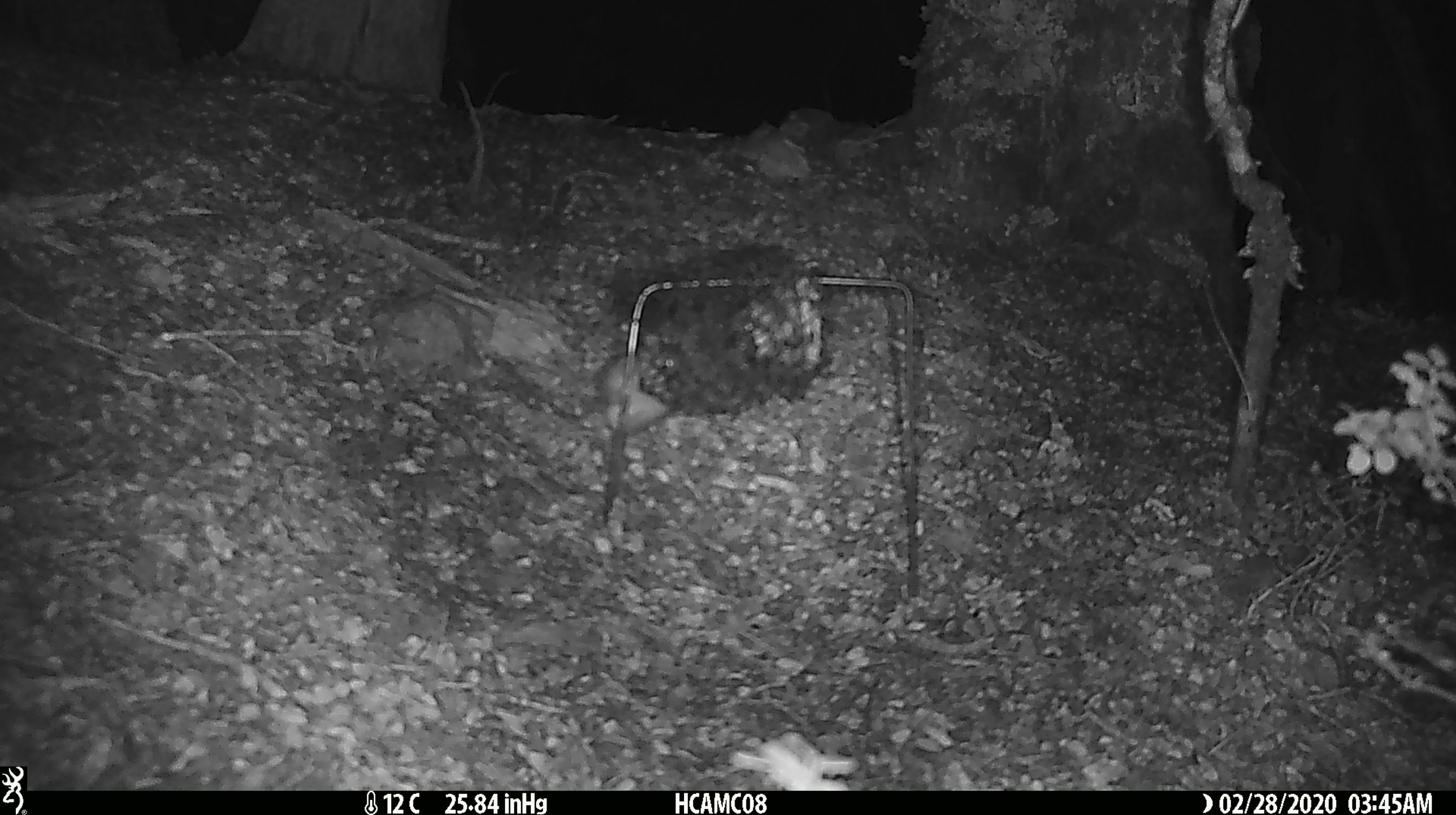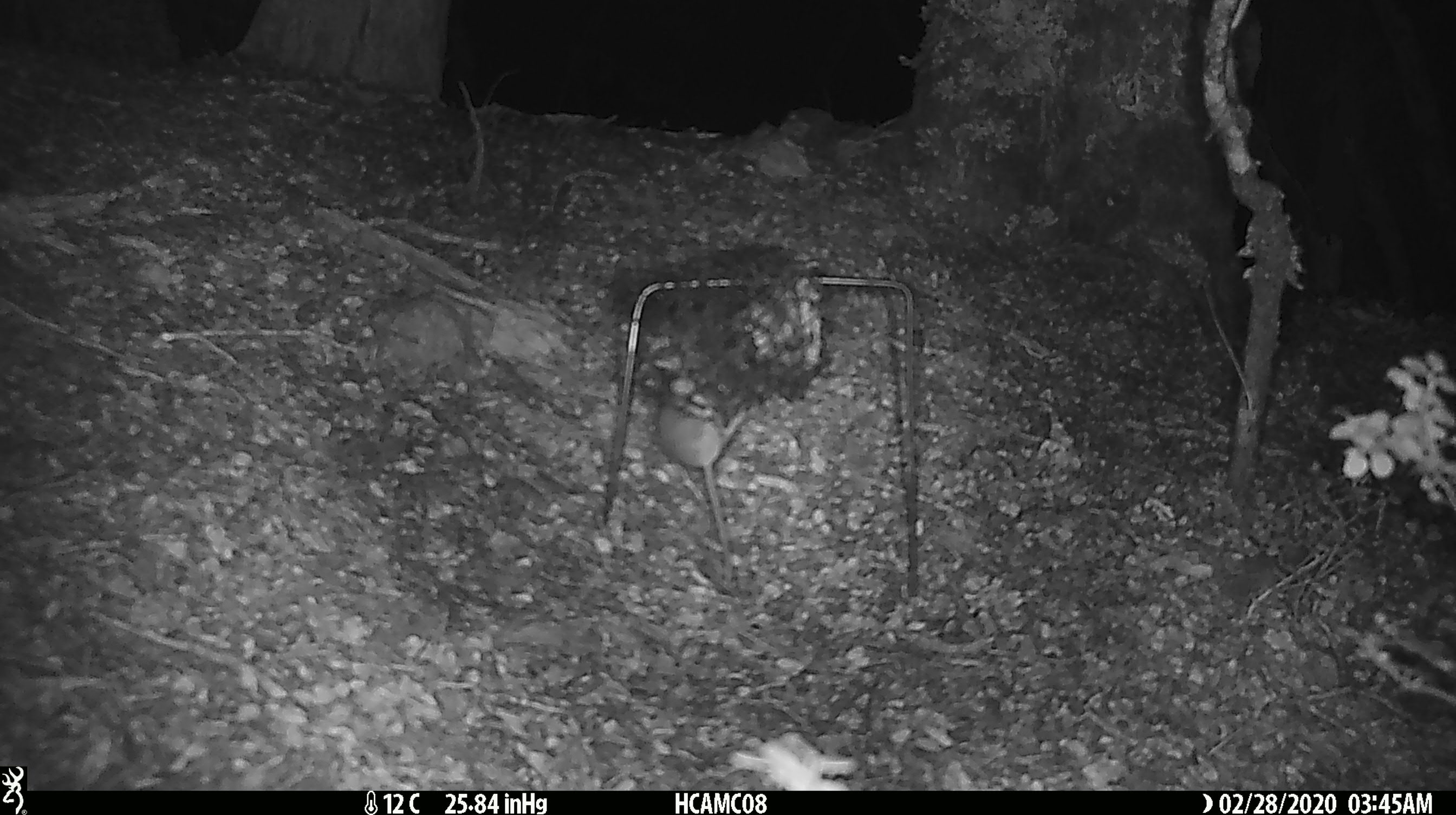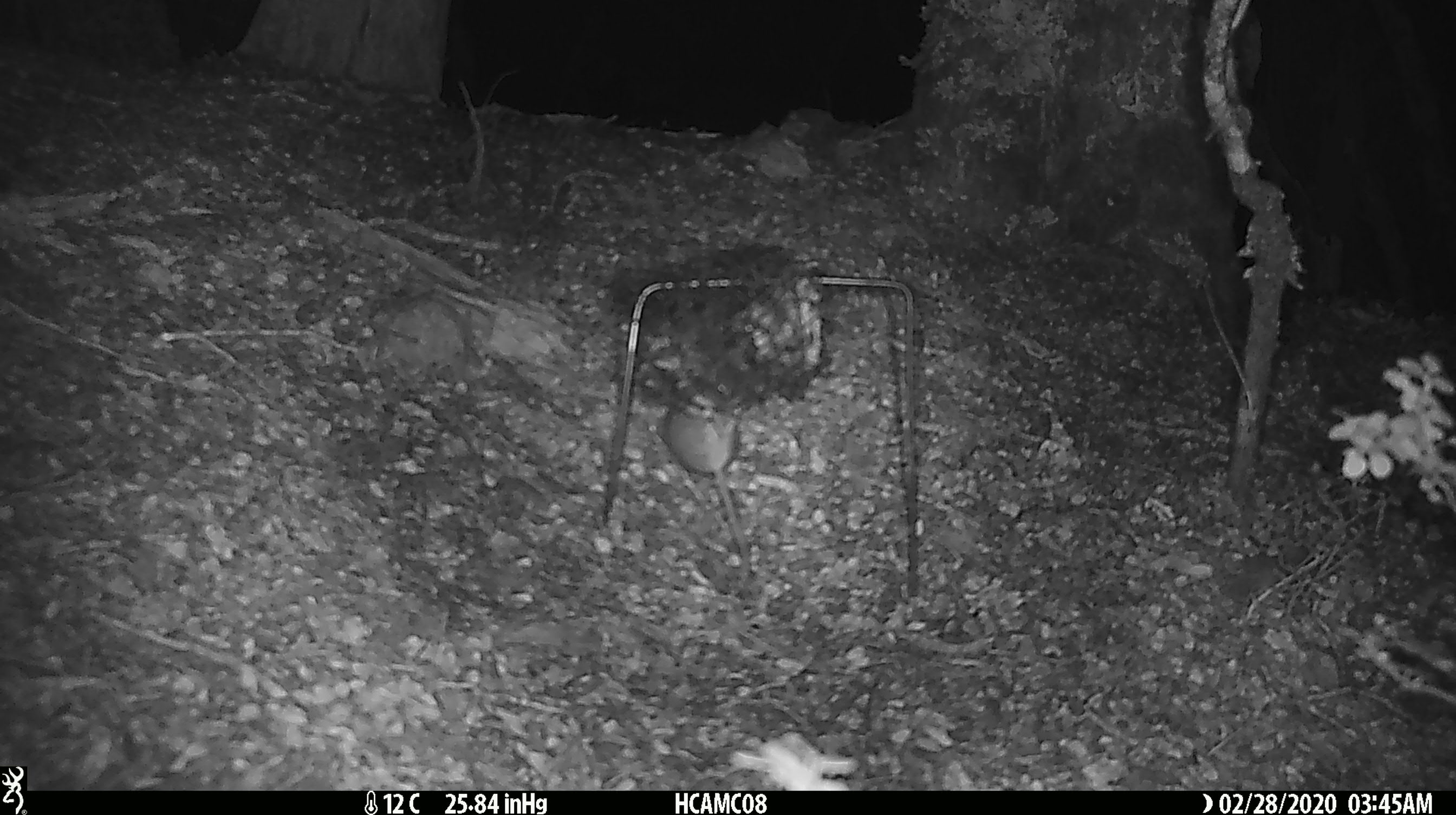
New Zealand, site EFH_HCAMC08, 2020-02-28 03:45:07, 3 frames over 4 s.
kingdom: Animalia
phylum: Chordata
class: Mammalia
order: Rodentia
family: Muridae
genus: Mus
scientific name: Mus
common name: mouse